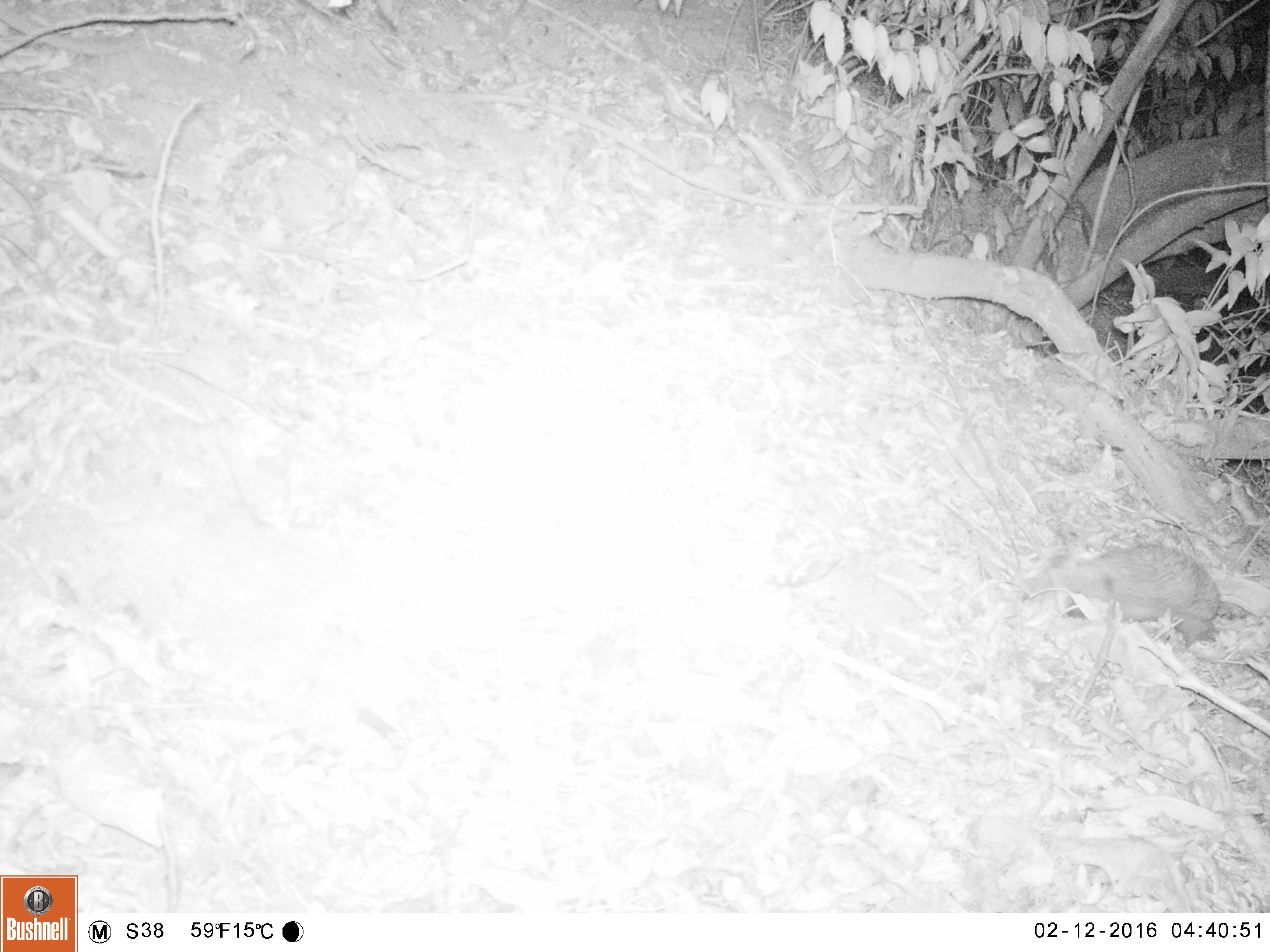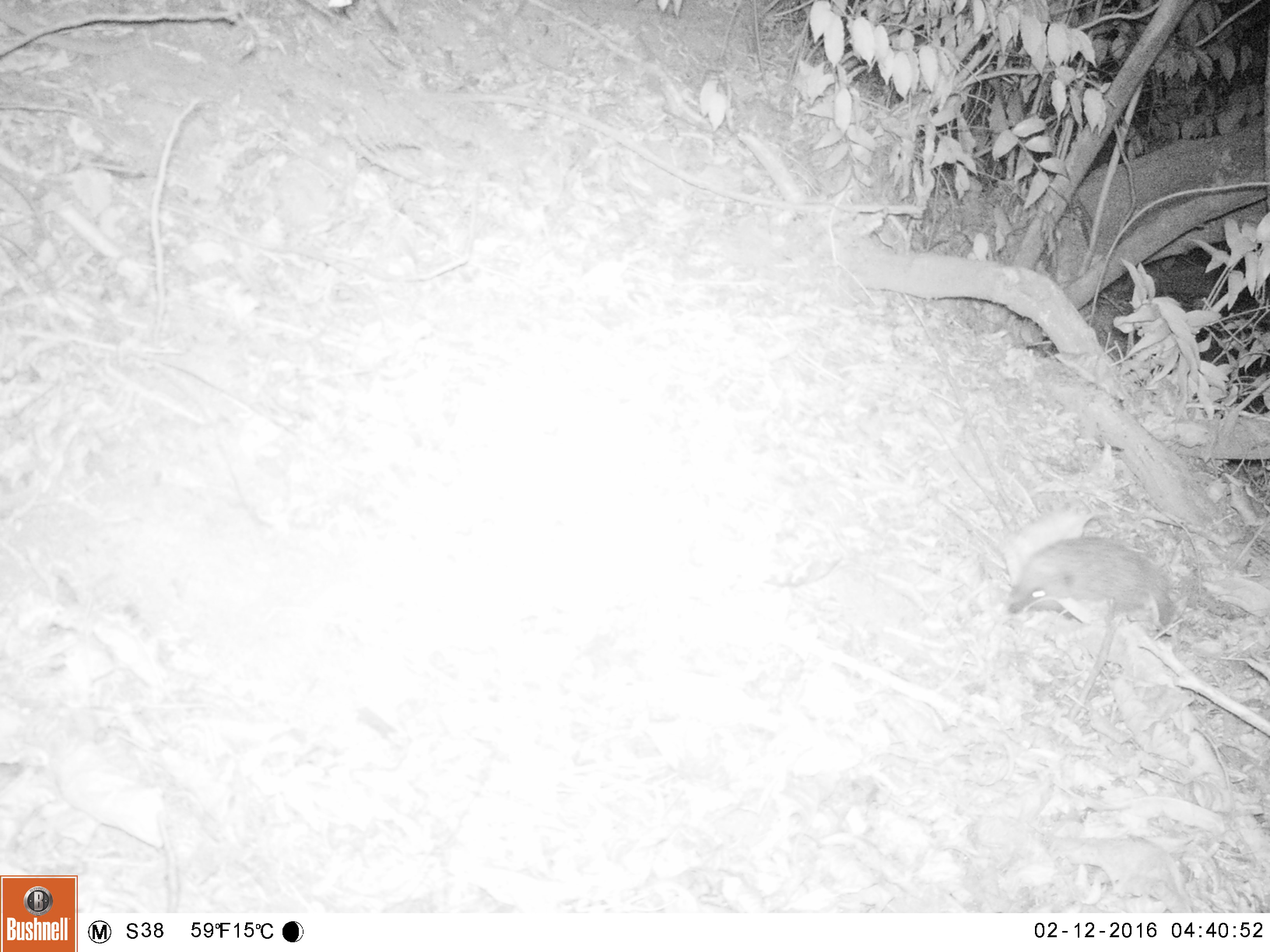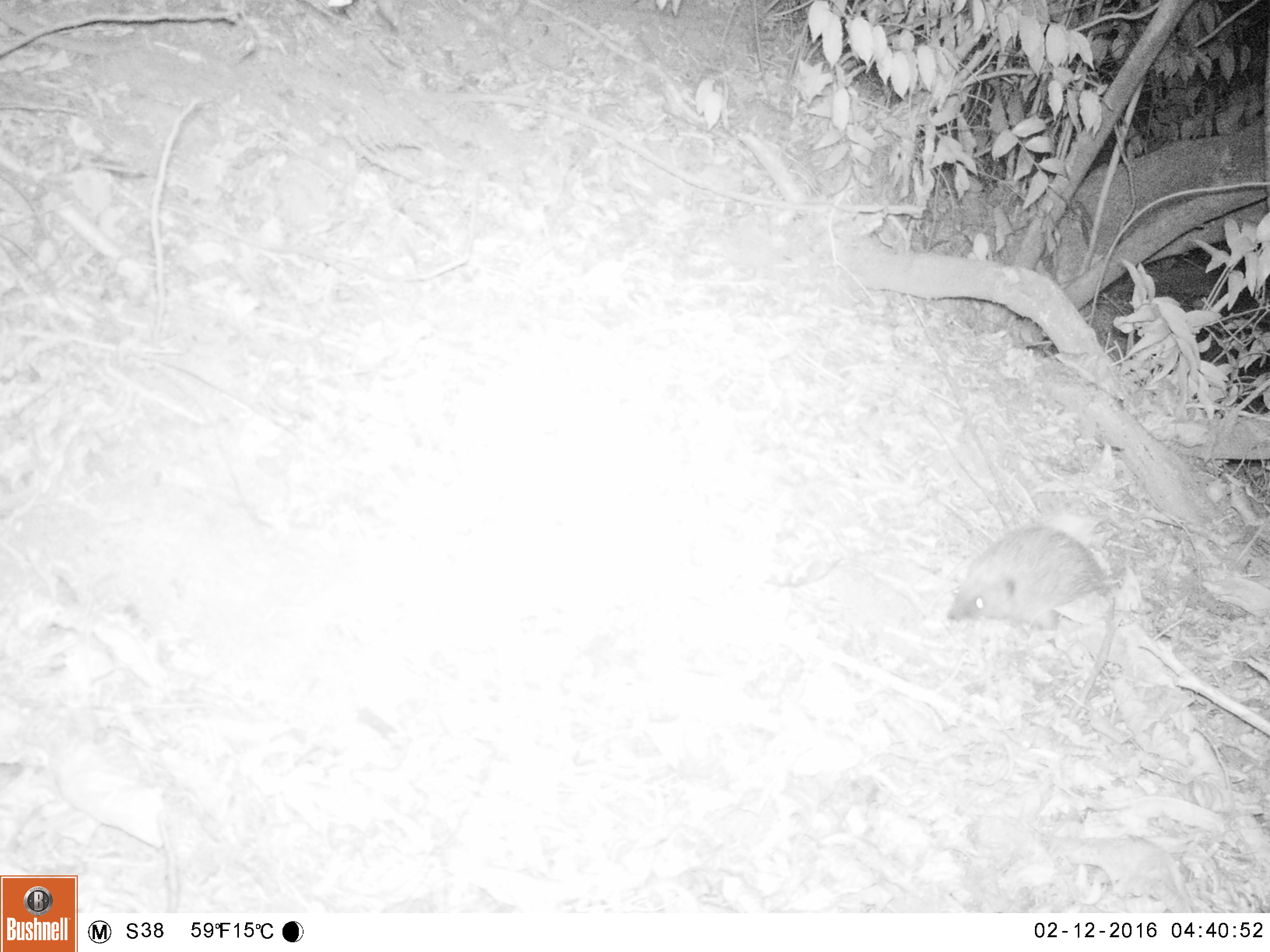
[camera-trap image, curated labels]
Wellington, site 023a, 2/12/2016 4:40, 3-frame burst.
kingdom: Animalia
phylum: Chordata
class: Mammalia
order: Eulipotyphla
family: Erinaceidae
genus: Erinaceus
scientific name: Erinaceus europaeus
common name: hedgehog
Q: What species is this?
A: Hedgehog (Erinaceus europaeus).